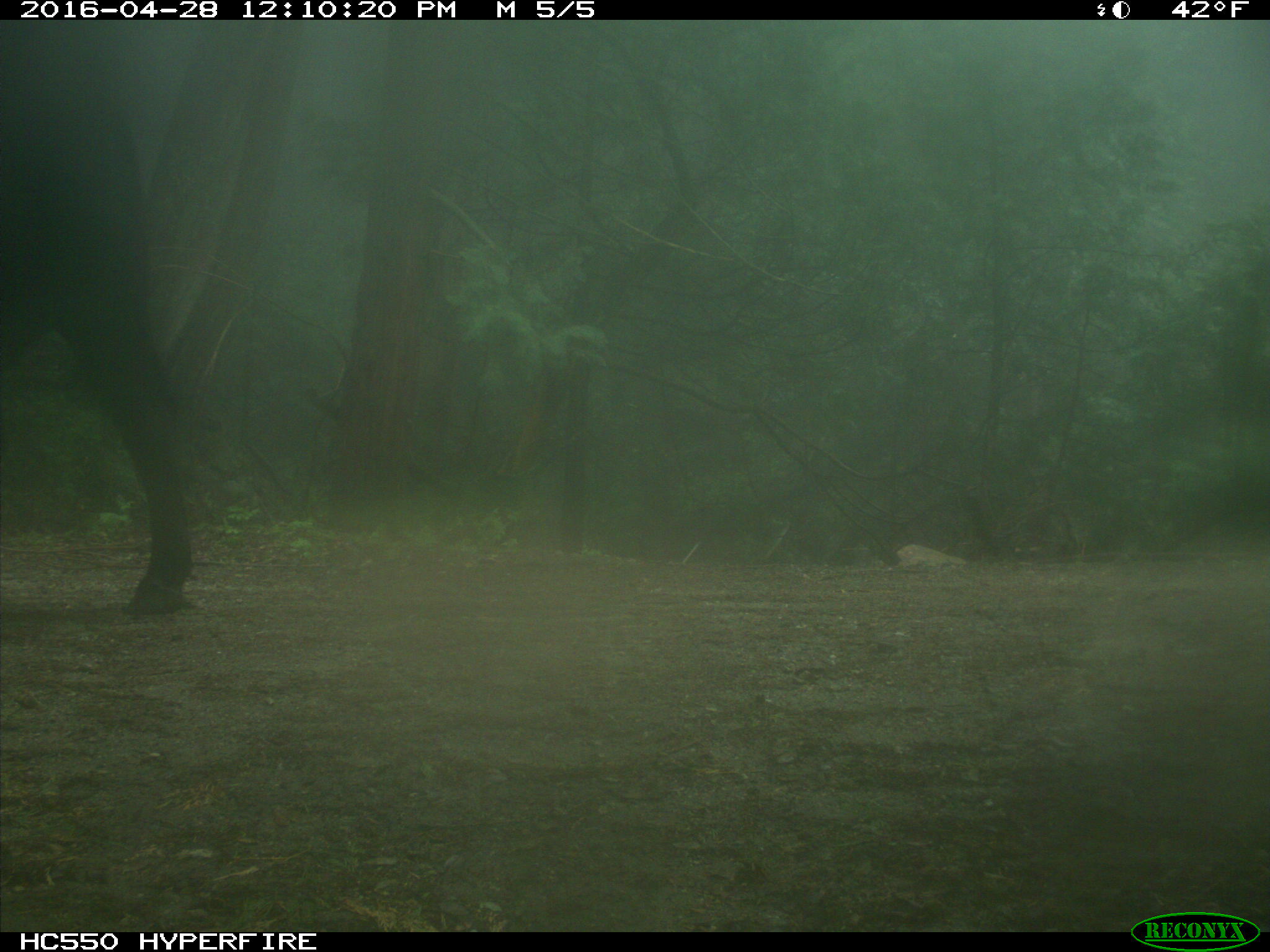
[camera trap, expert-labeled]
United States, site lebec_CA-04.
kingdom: Animalia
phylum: Chordata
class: Mammalia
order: Artiodactyla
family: Bovidae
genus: Bos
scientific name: Bos taurus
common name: domestic cow